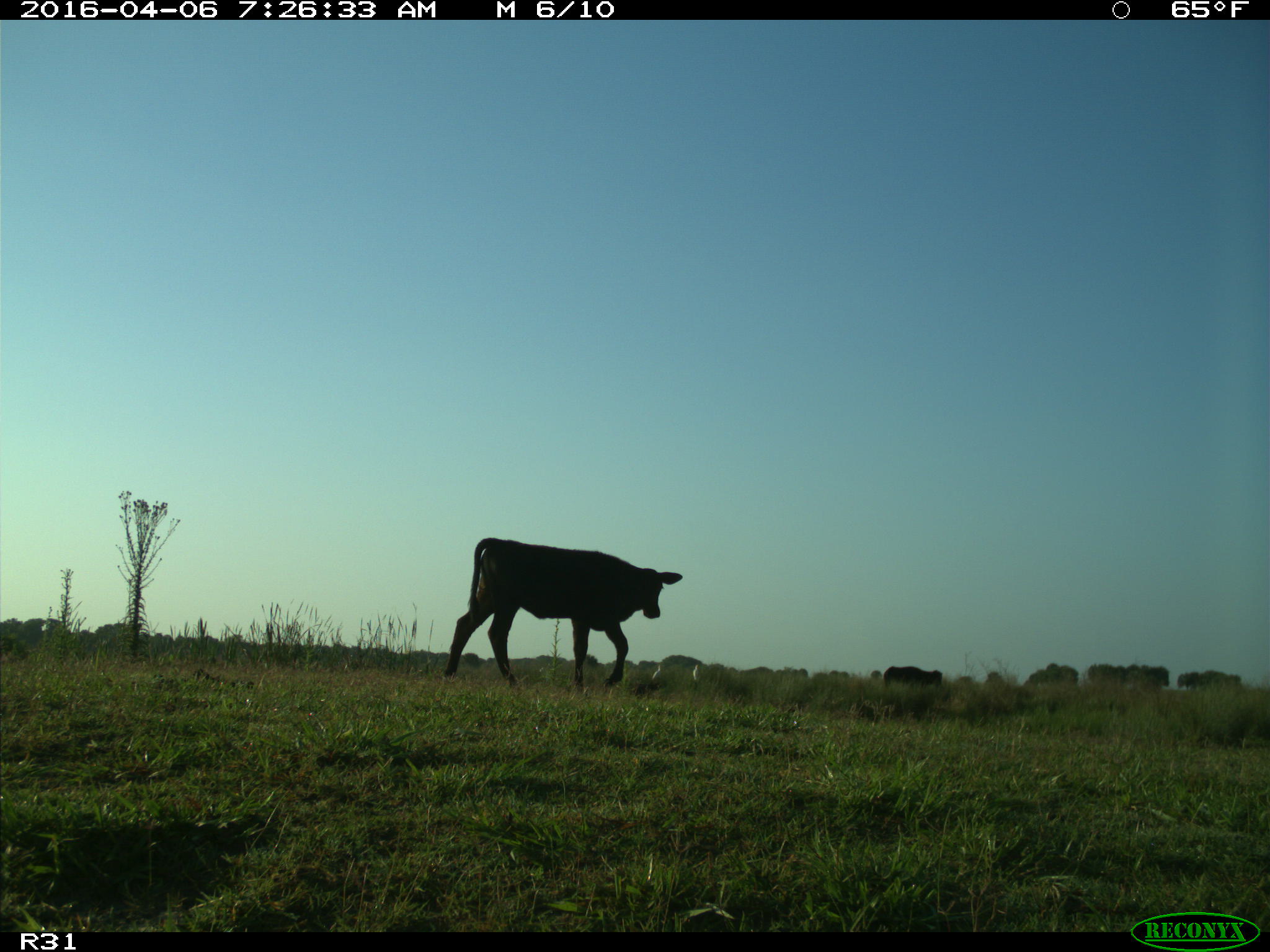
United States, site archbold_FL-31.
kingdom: Animalia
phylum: Chordata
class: Mammalia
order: Artiodactyla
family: Bovidae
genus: Bos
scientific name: Bos taurus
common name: domestic cow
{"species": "Bos taurus (domestic cow)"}